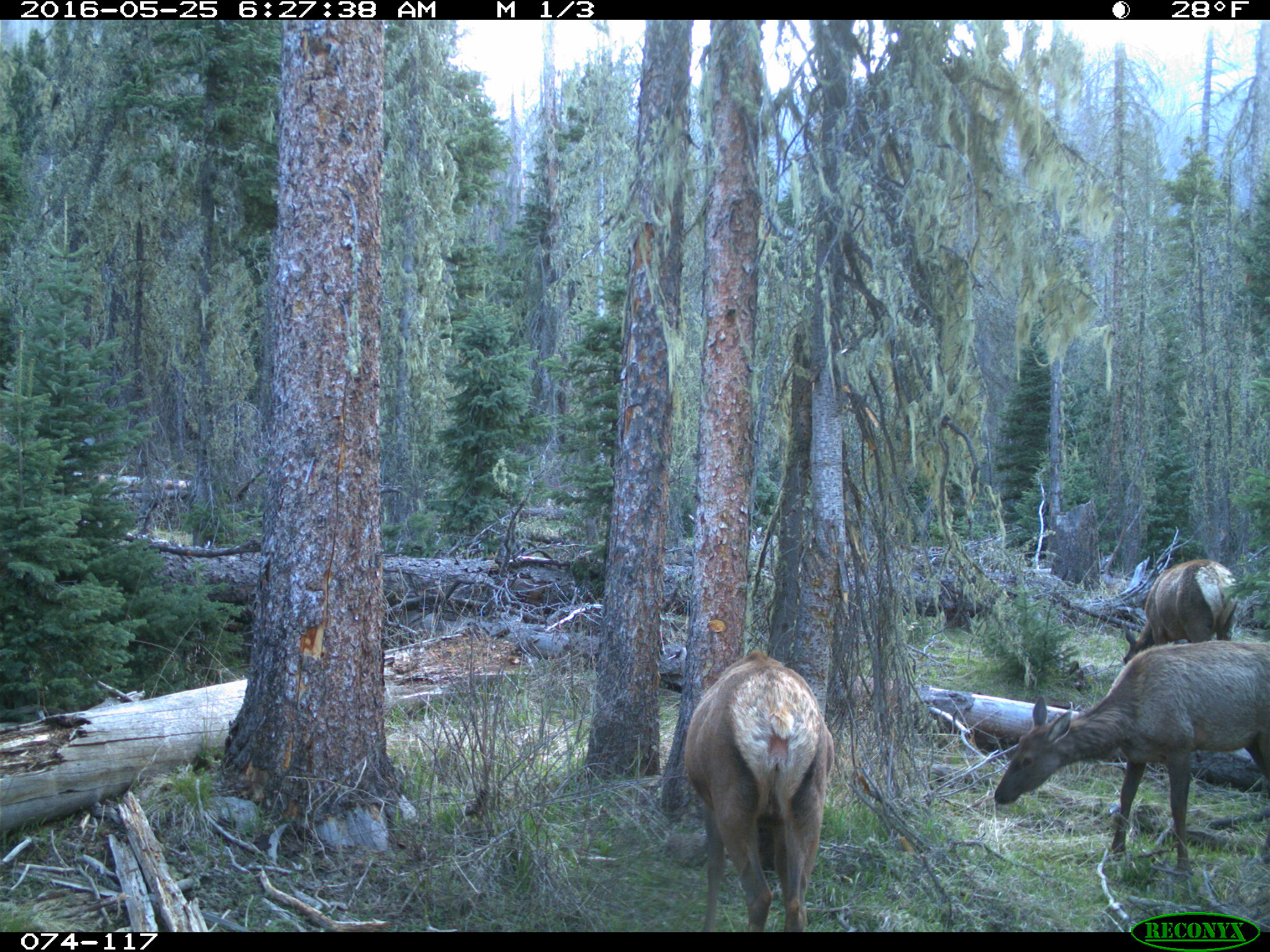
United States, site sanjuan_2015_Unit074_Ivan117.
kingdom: Animalia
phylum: Chordata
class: Mammalia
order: Artiodactyla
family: Cervidae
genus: Cervus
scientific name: Cervus elaphus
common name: red deer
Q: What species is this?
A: Cervus elaphus (red deer).